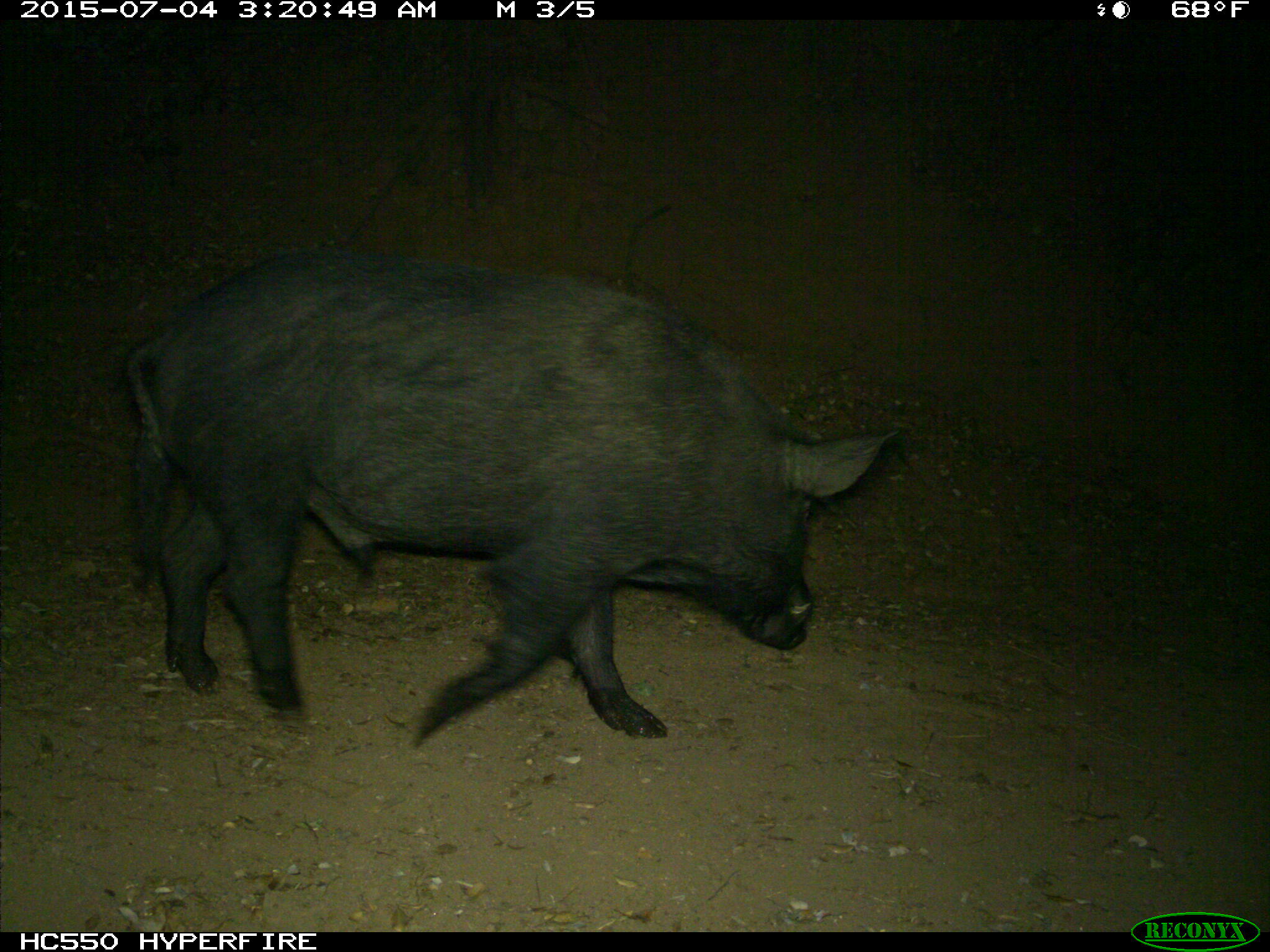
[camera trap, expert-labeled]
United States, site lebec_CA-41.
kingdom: Animalia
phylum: Chordata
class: Mammalia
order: Artiodactyla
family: Suidae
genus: Sus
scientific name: Sus scrofa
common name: wild boar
Sus scrofa (wild boar).